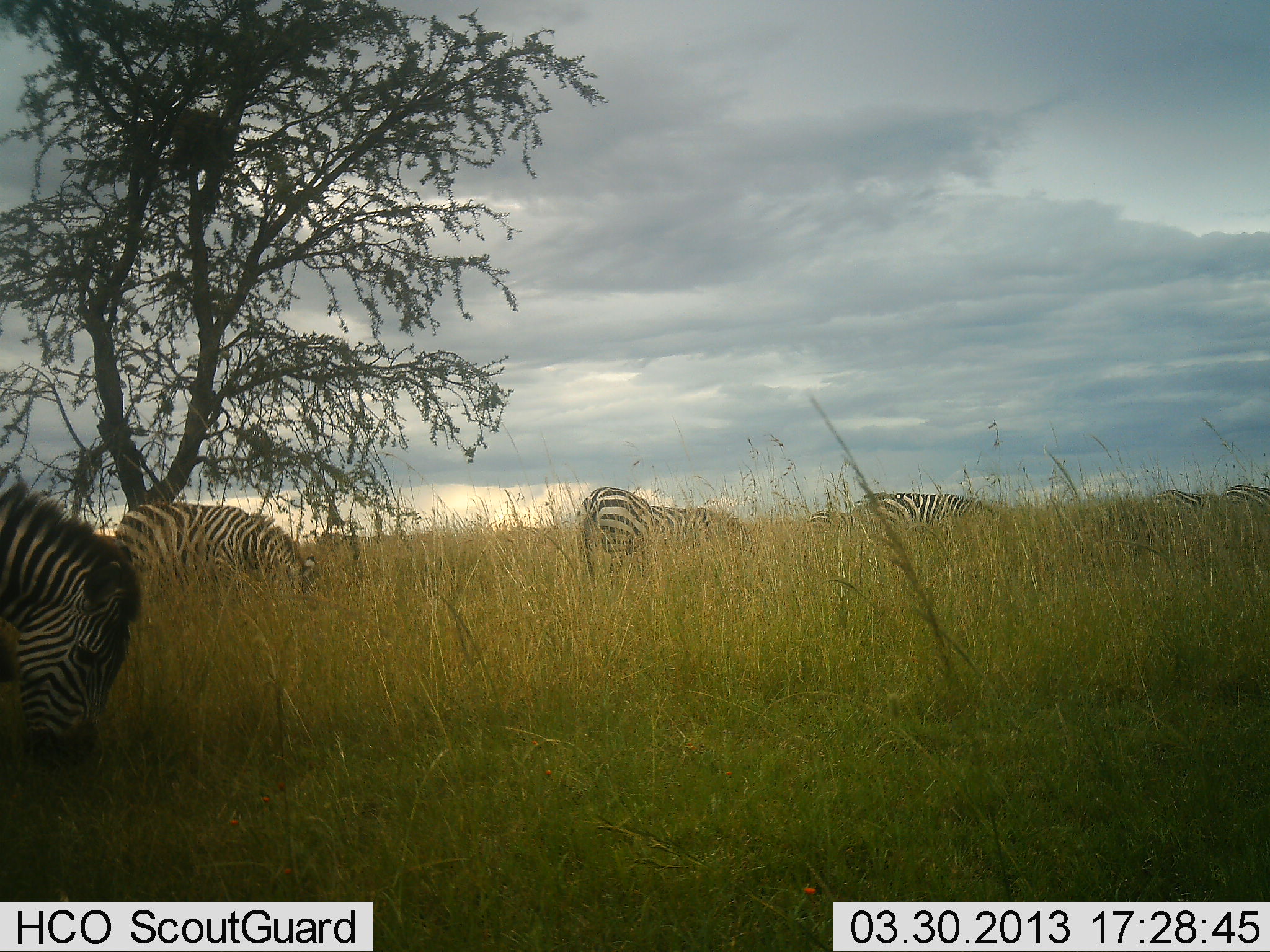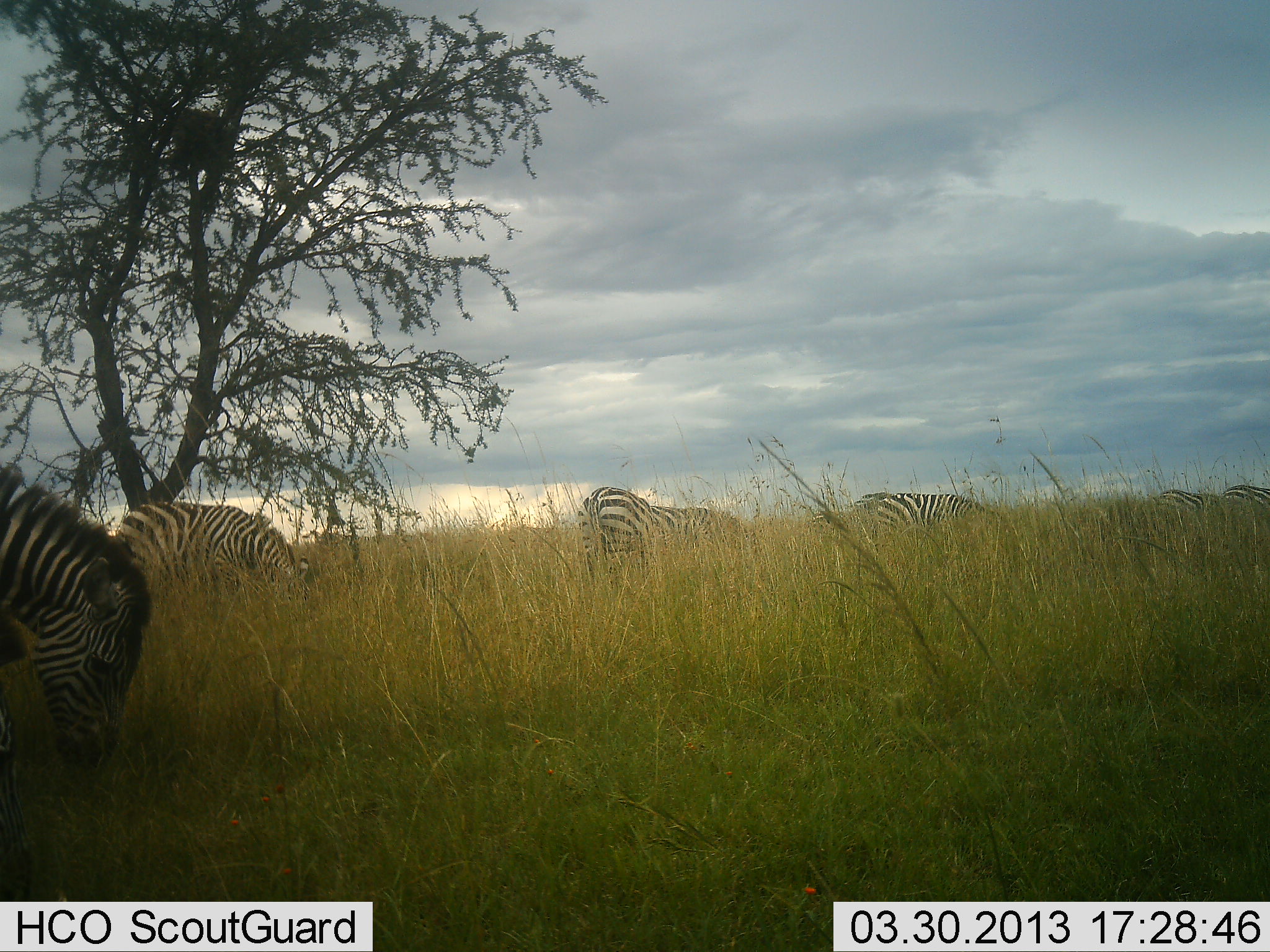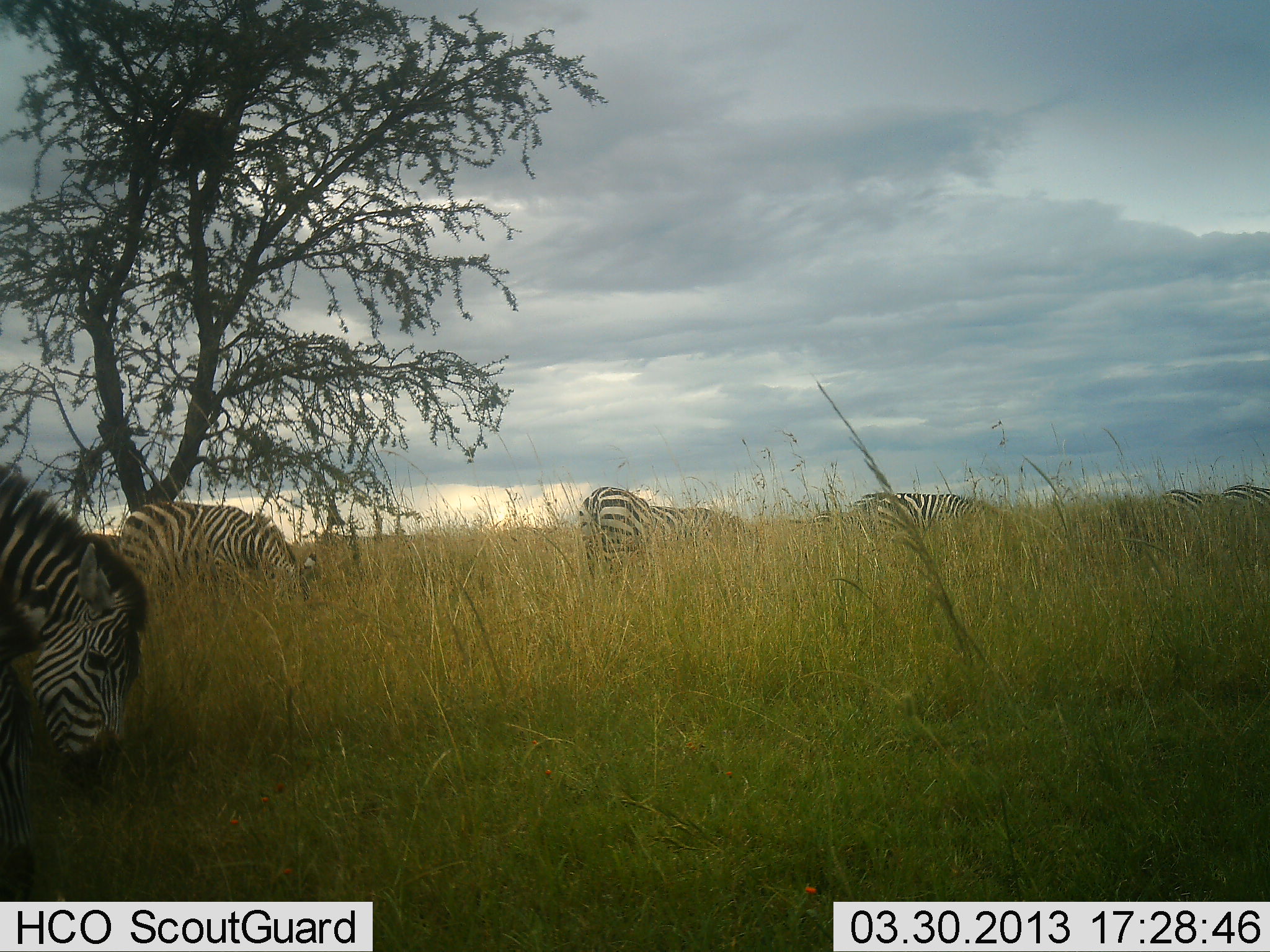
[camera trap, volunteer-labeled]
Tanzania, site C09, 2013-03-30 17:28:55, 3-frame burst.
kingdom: Animalia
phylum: Chordata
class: Mammalia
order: Perissodactyla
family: Equidae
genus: Equus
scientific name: Equus quagga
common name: plains zebra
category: zebra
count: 6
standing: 14%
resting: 0%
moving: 7%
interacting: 0%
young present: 0%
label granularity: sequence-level